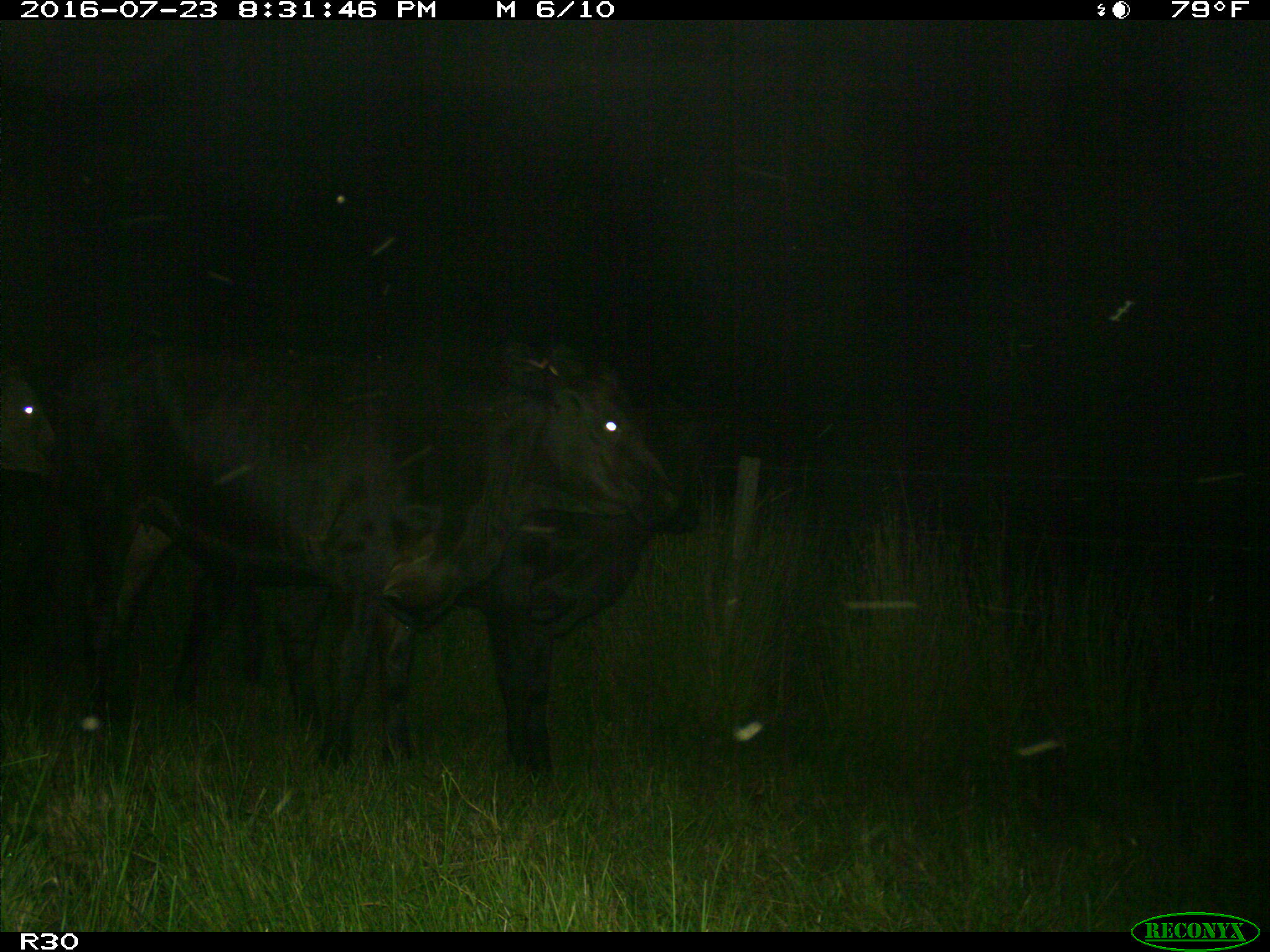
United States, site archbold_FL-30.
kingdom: Animalia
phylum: Chordata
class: Mammalia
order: Artiodactyla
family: Bovidae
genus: Bos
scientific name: Bos taurus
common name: domestic cow